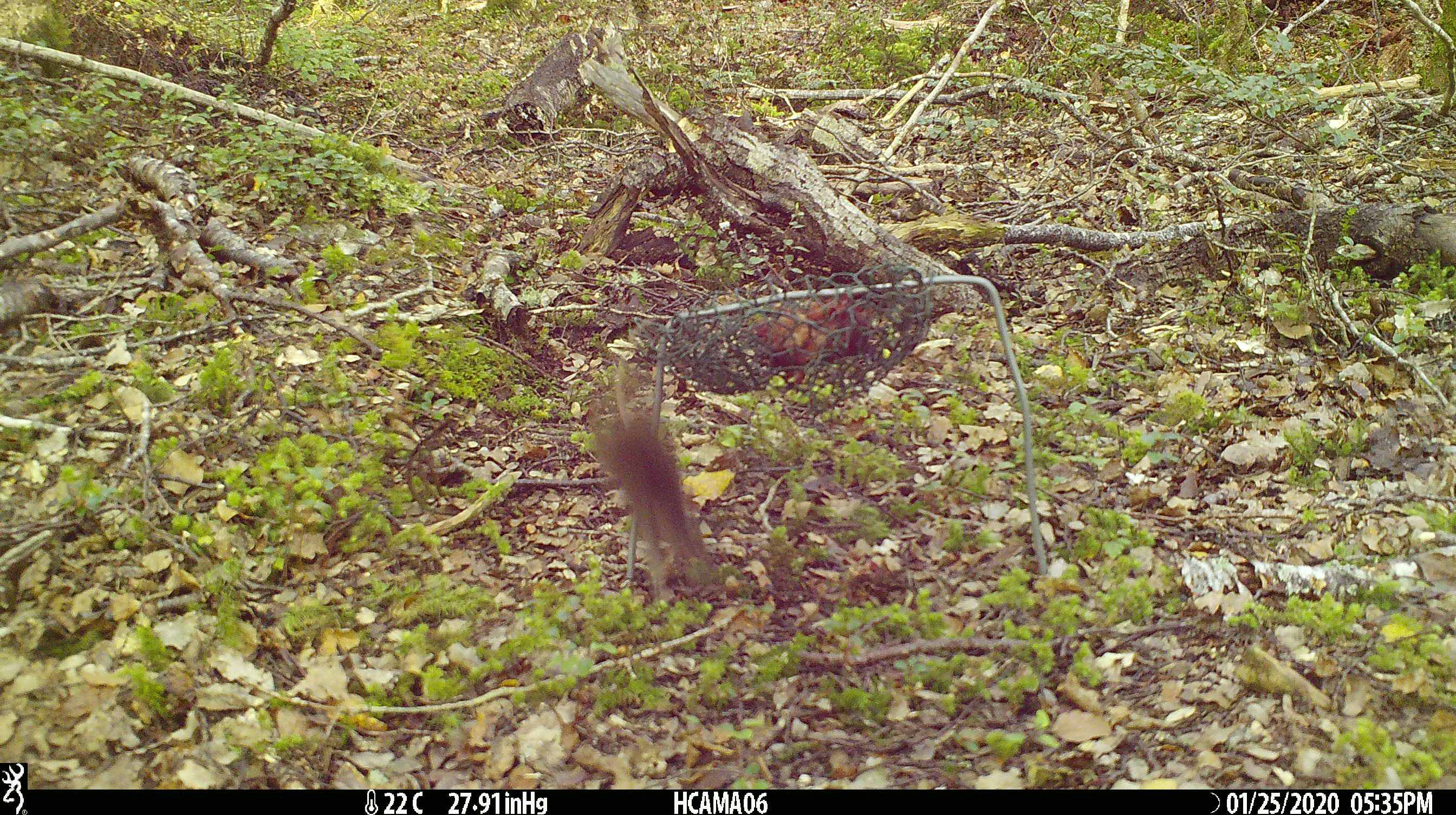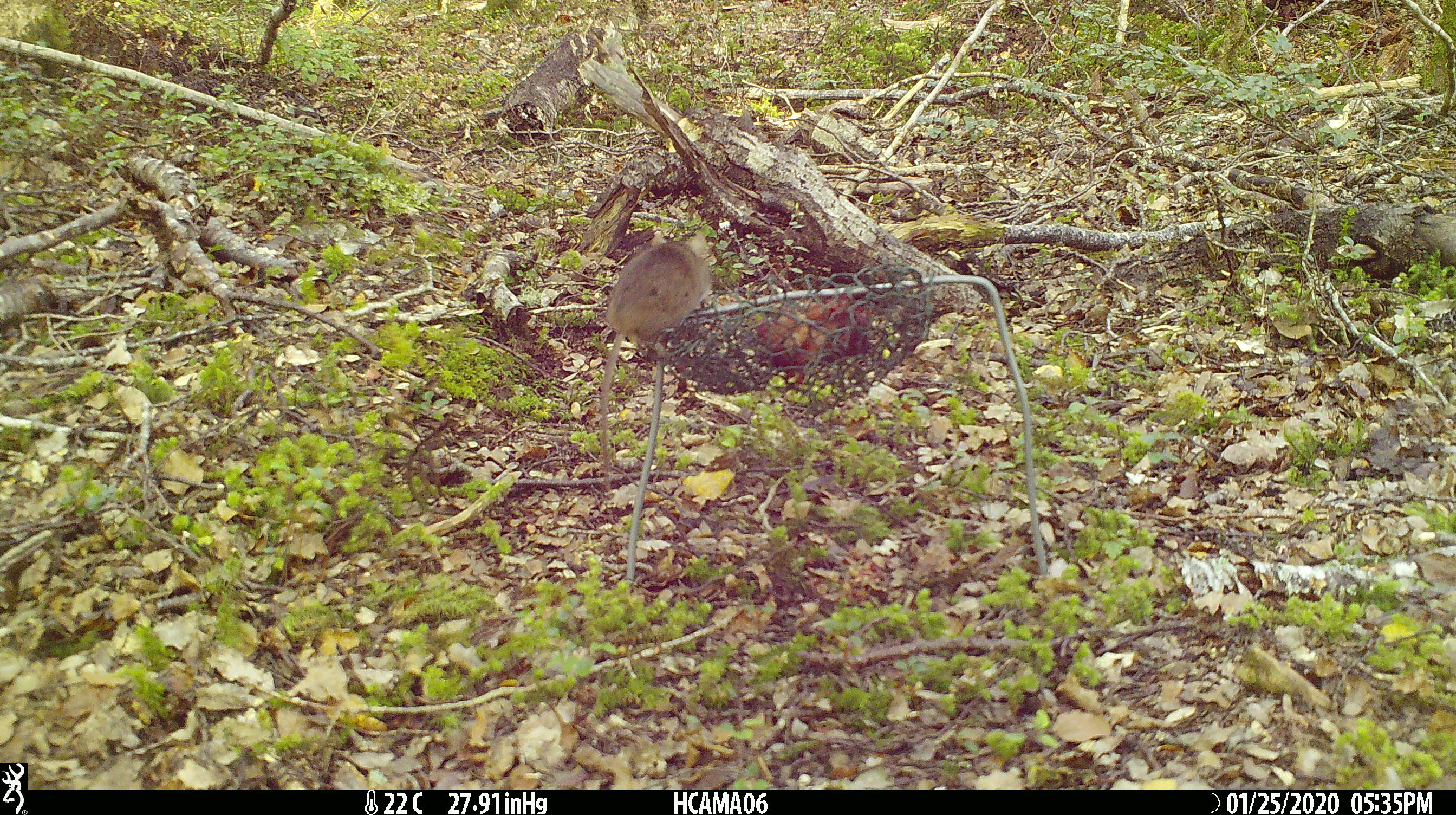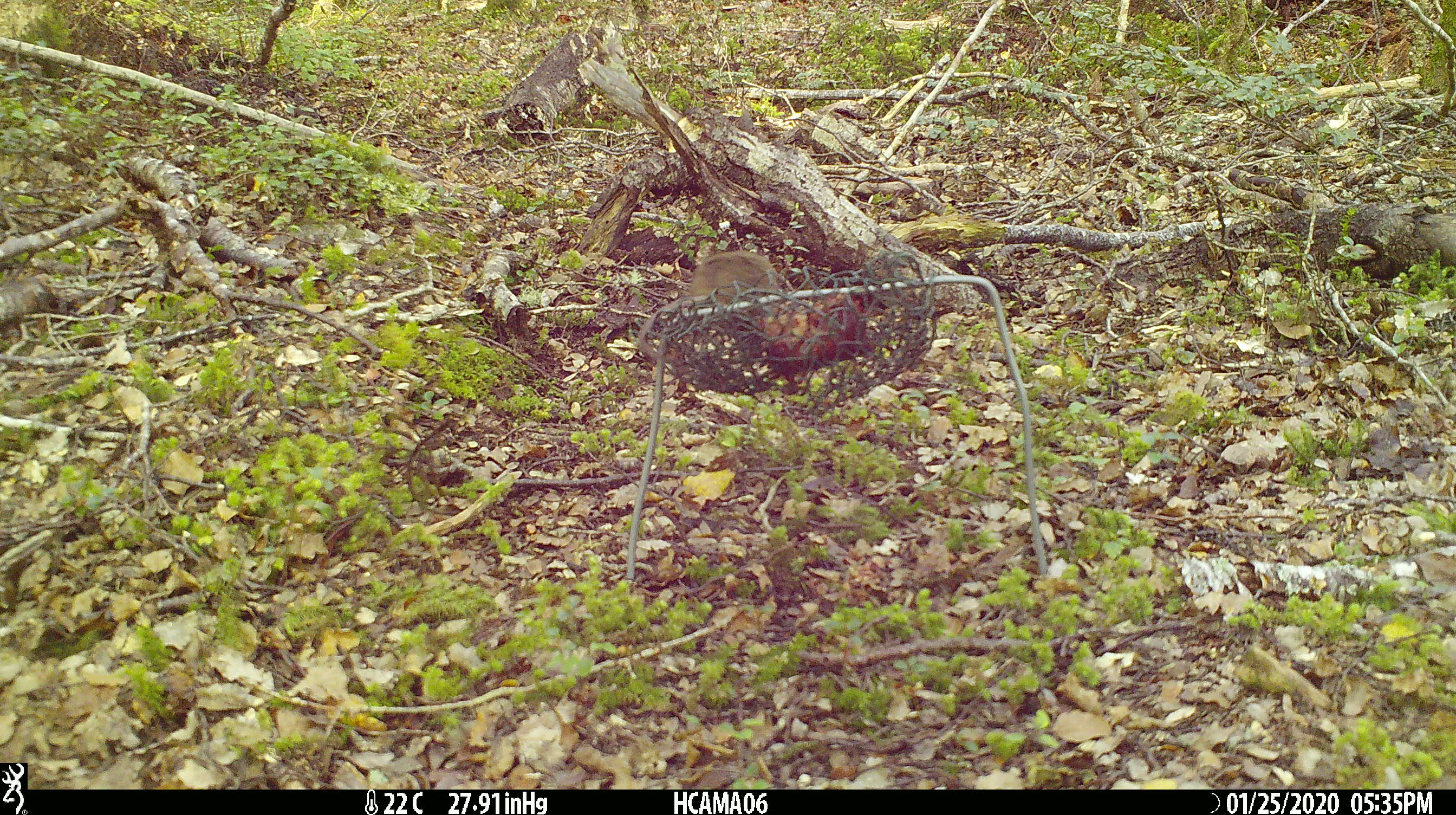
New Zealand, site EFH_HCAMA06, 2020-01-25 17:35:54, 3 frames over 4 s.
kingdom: Animalia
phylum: Chordata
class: Mammalia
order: Rodentia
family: Muridae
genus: Mus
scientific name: Mus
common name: mouse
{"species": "mouse (Mus)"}